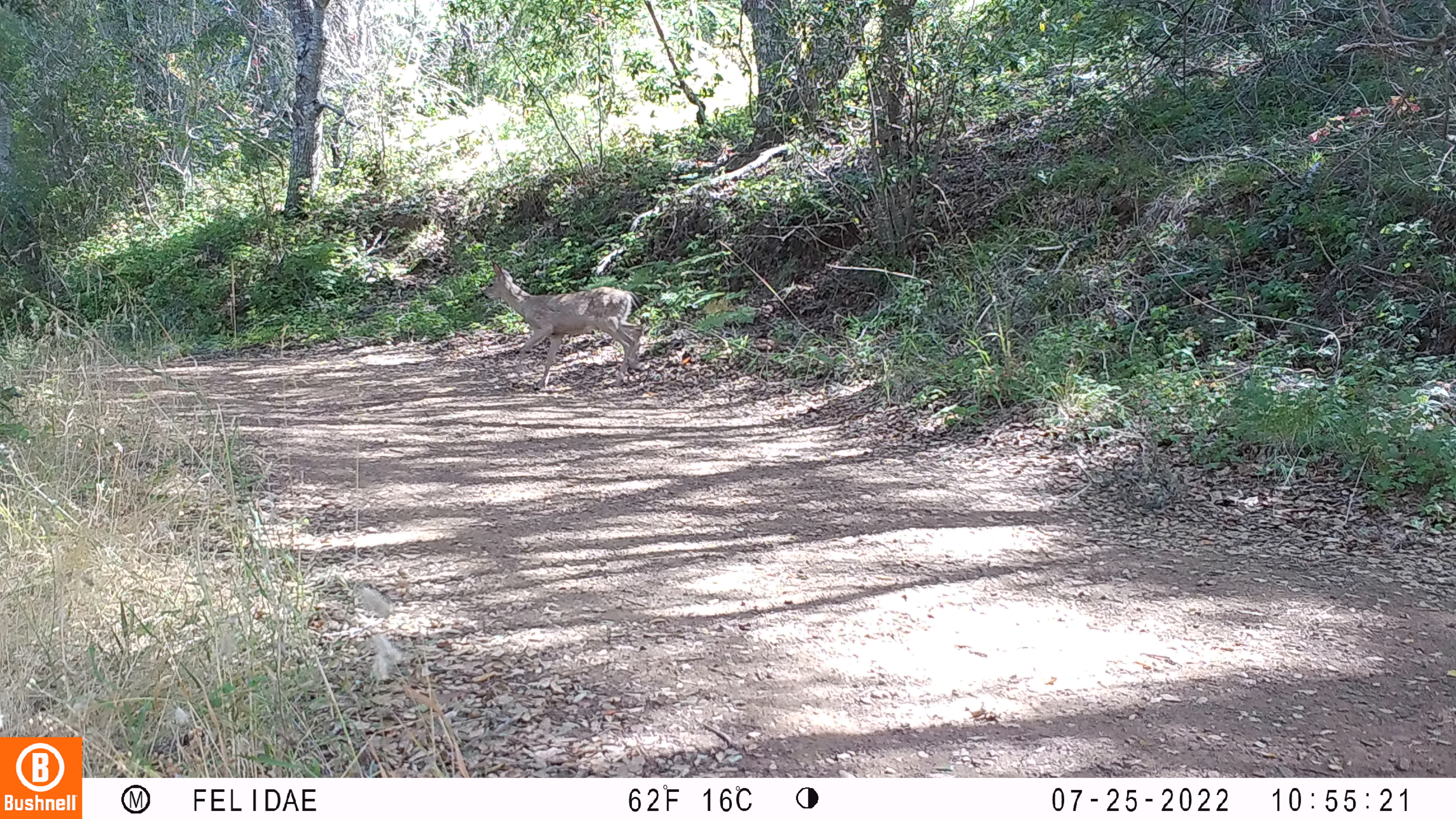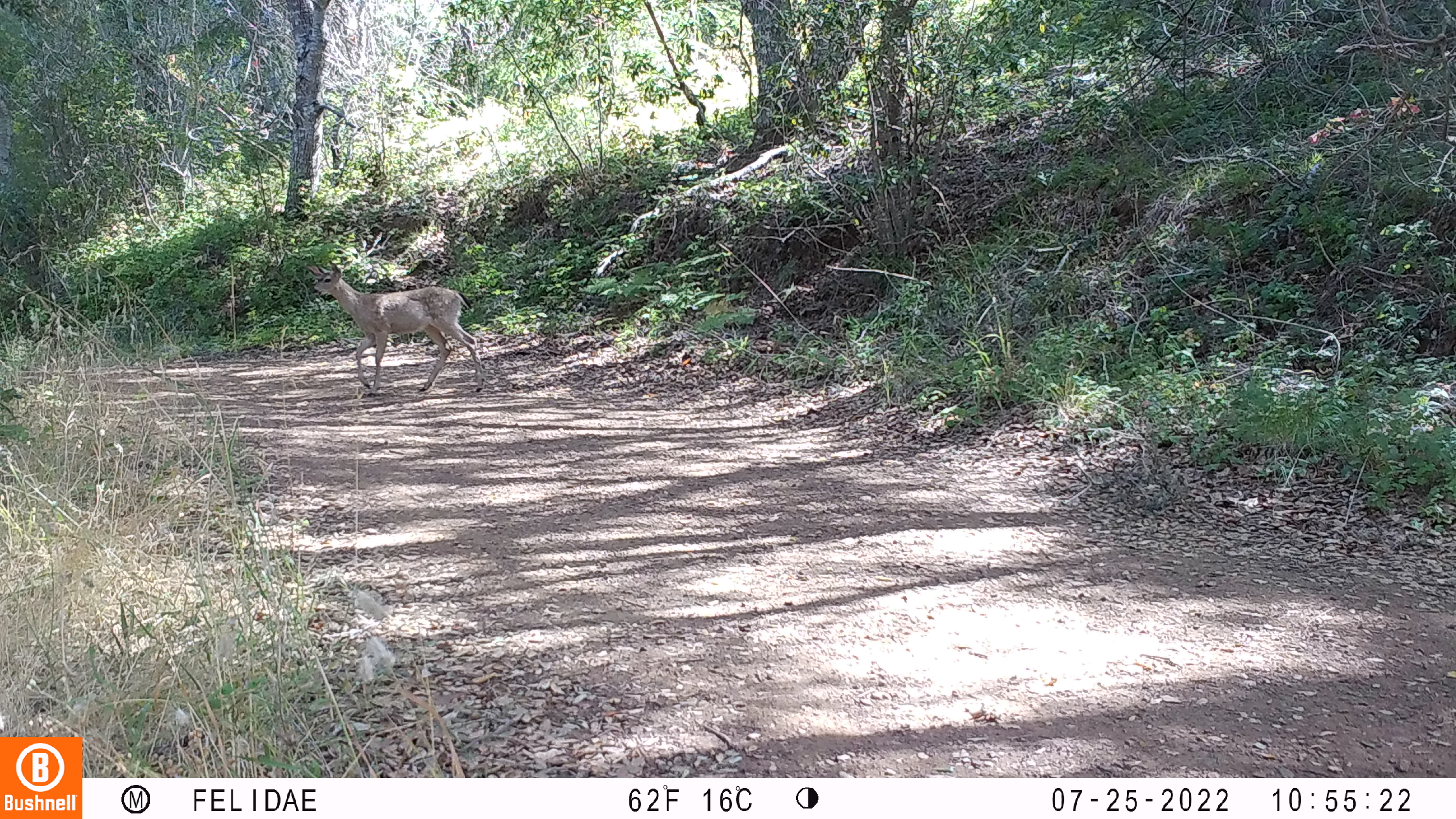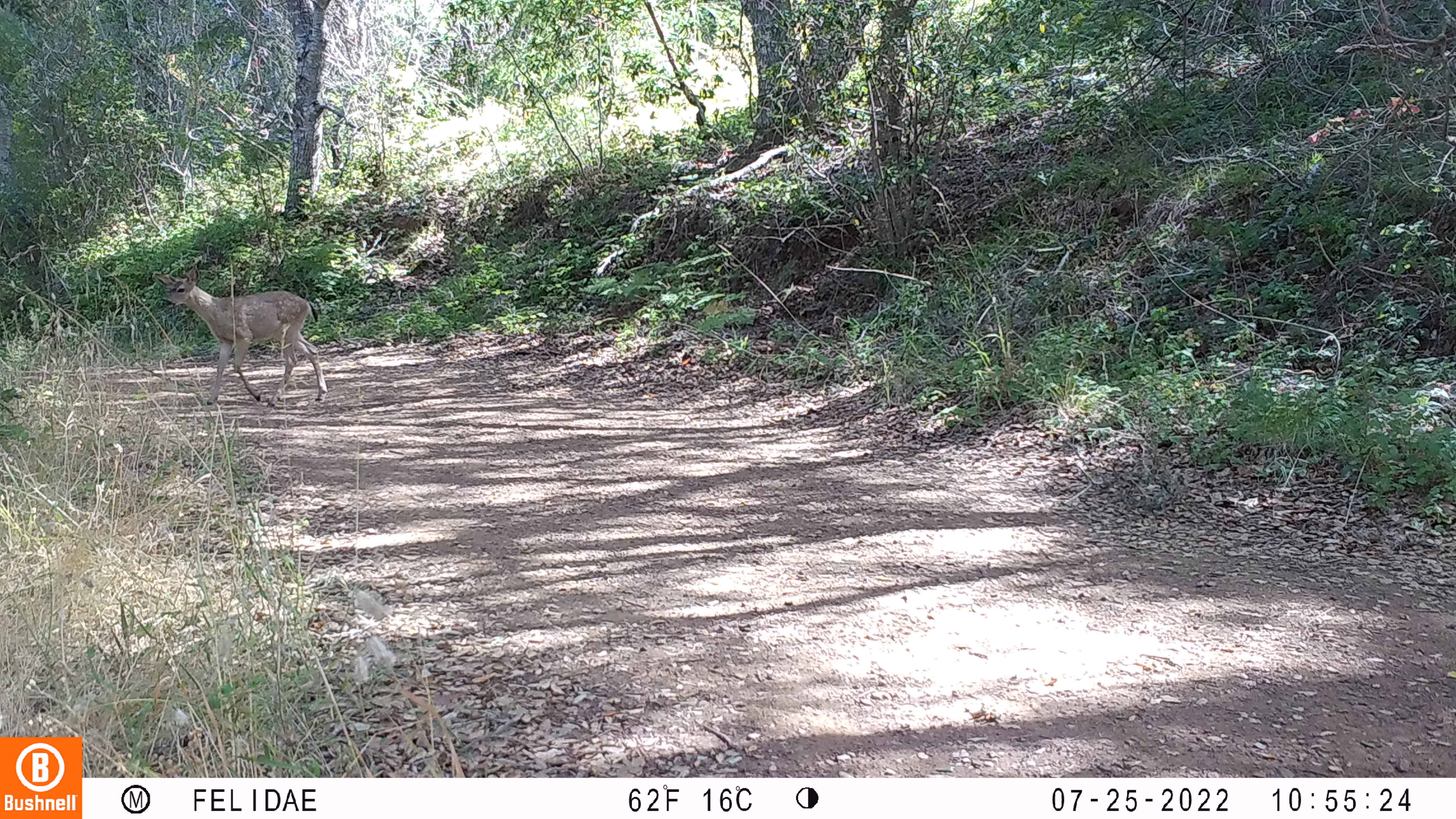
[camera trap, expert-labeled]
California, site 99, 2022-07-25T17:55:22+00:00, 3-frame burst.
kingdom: Animalia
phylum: Chordata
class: Mammalia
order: Artiodactyla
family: Cervidae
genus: Odocoileus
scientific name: Odocoileus hemionus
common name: mule deer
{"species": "mule deer (Odocoileus hemionus)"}